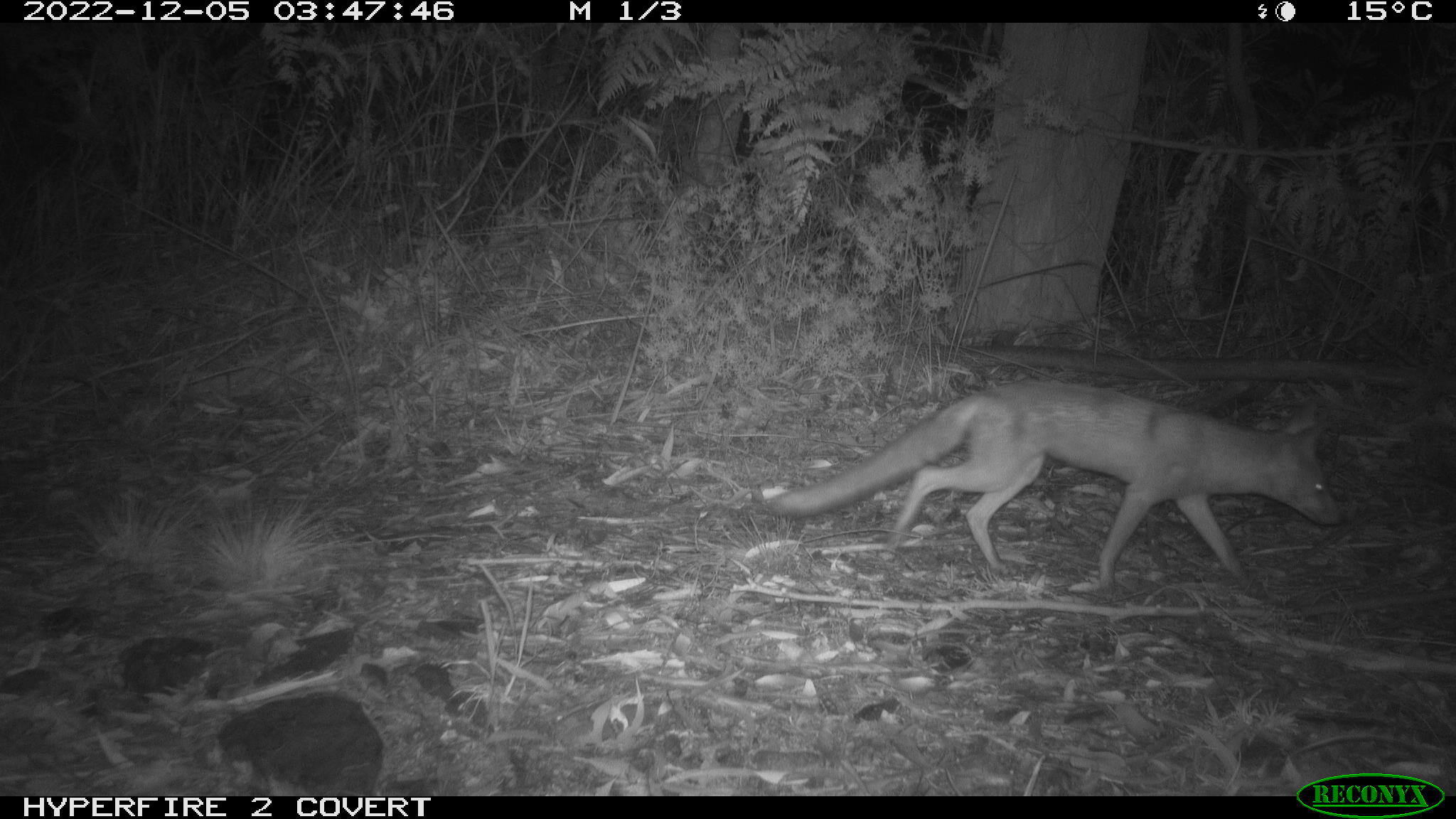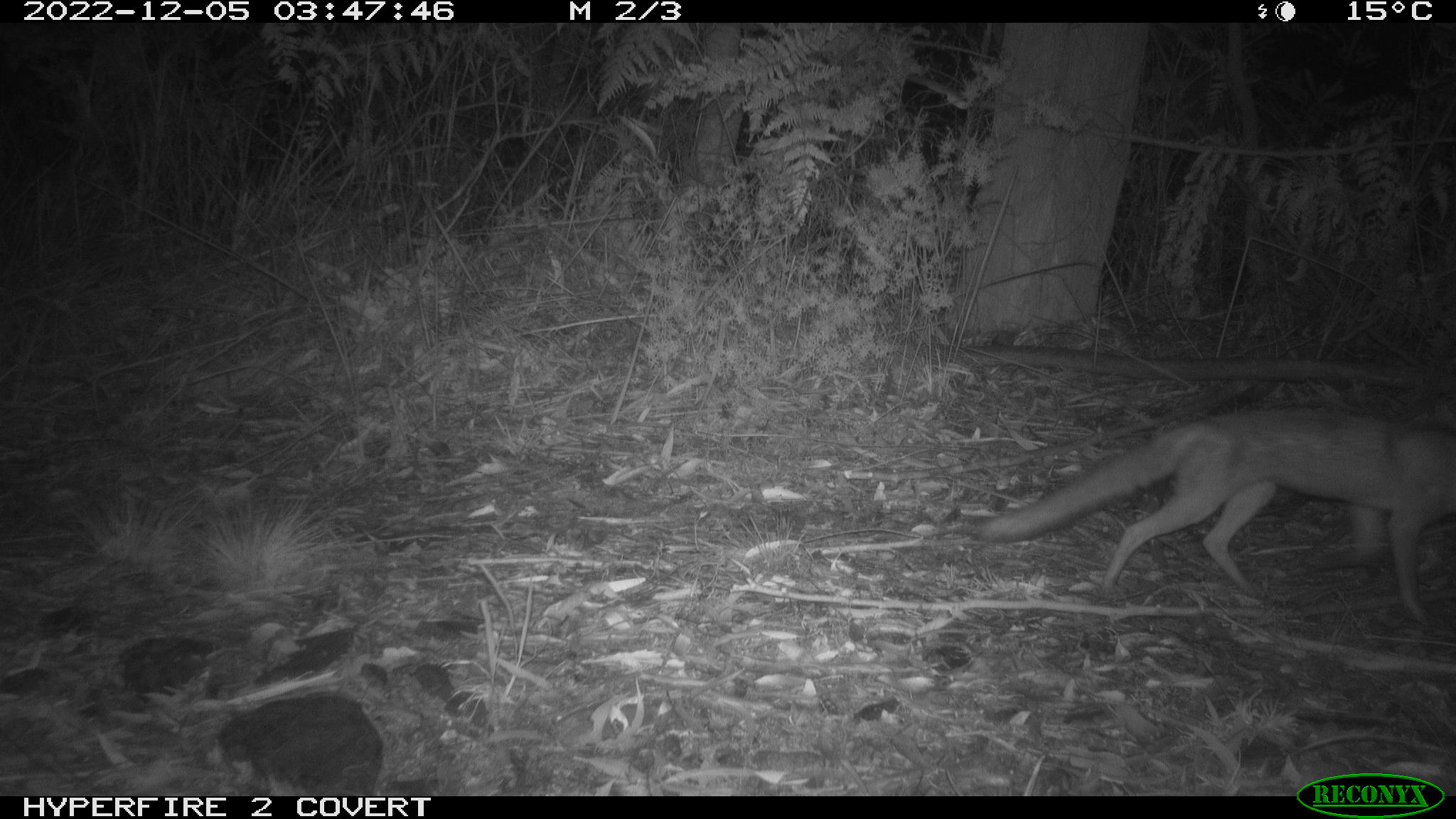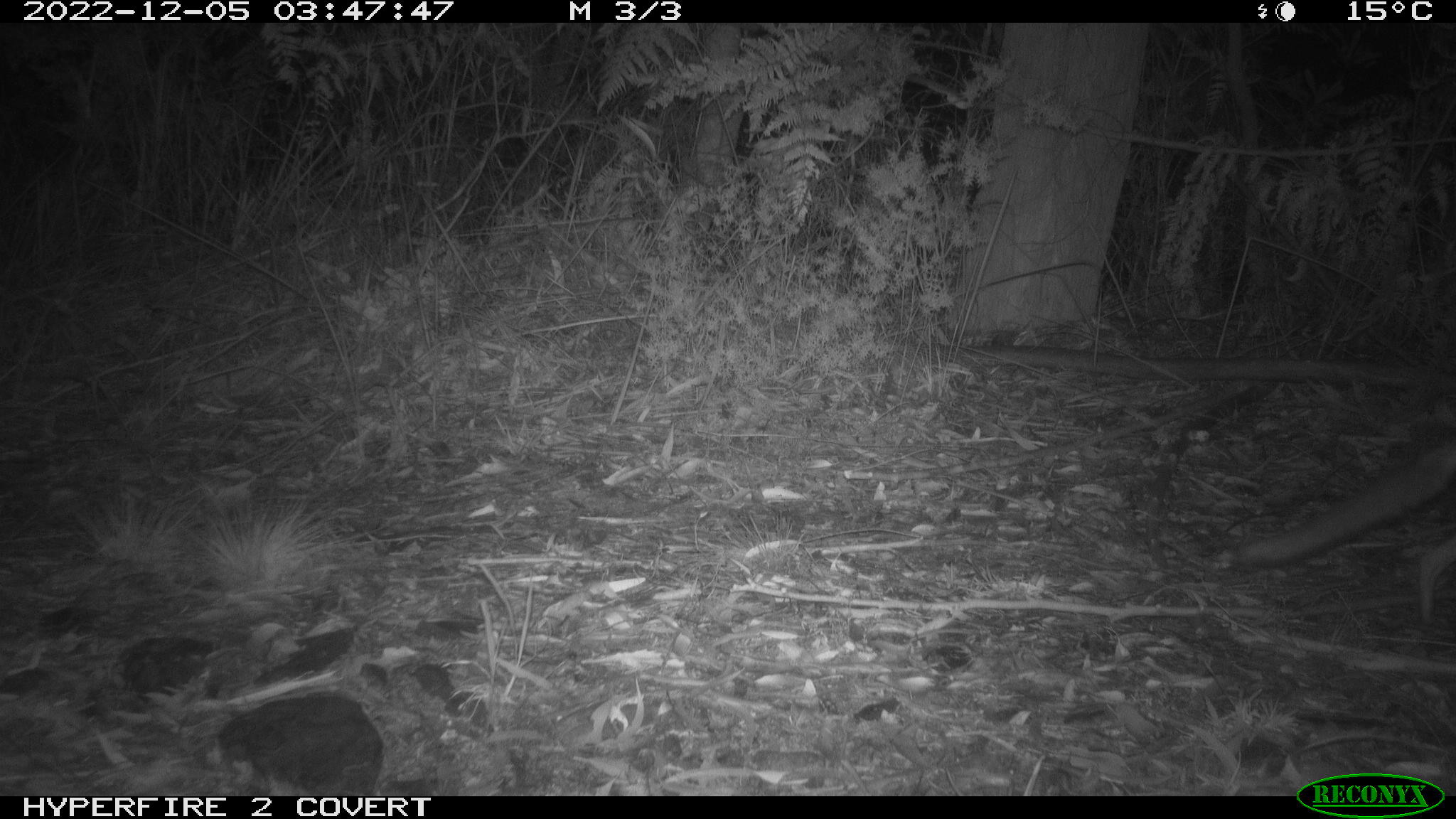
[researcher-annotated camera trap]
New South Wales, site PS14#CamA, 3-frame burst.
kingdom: Animalia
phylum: Chordata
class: Mammalia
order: Carnivora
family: Canidae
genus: Vulpes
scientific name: Vulpes vulpes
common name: red fox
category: fox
Fox (red fox) (Vulpes vulpes).